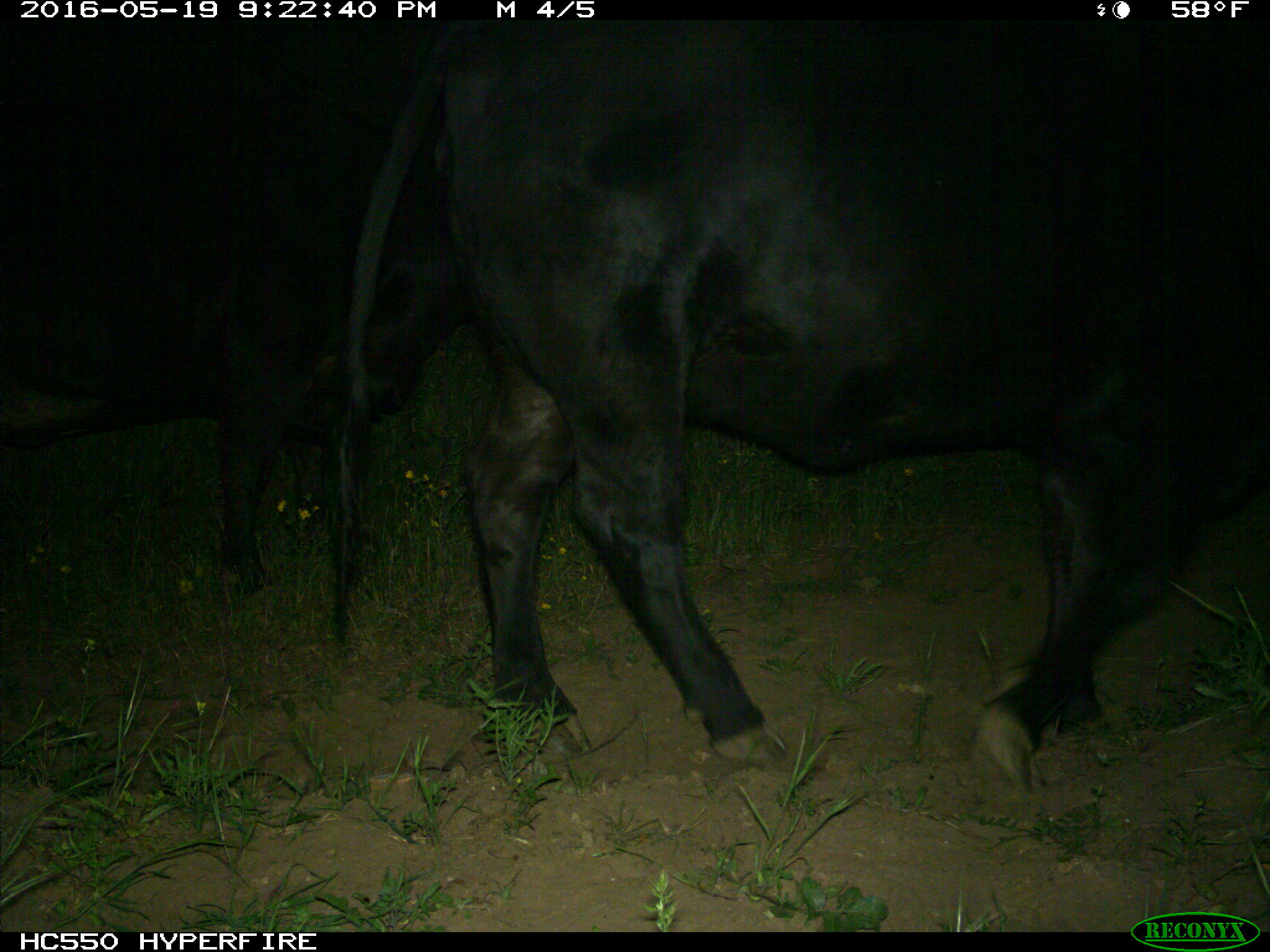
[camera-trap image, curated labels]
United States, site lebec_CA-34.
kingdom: Animalia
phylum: Chordata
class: Mammalia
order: Artiodactyla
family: Bovidae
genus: Bos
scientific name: Bos taurus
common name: domestic cow